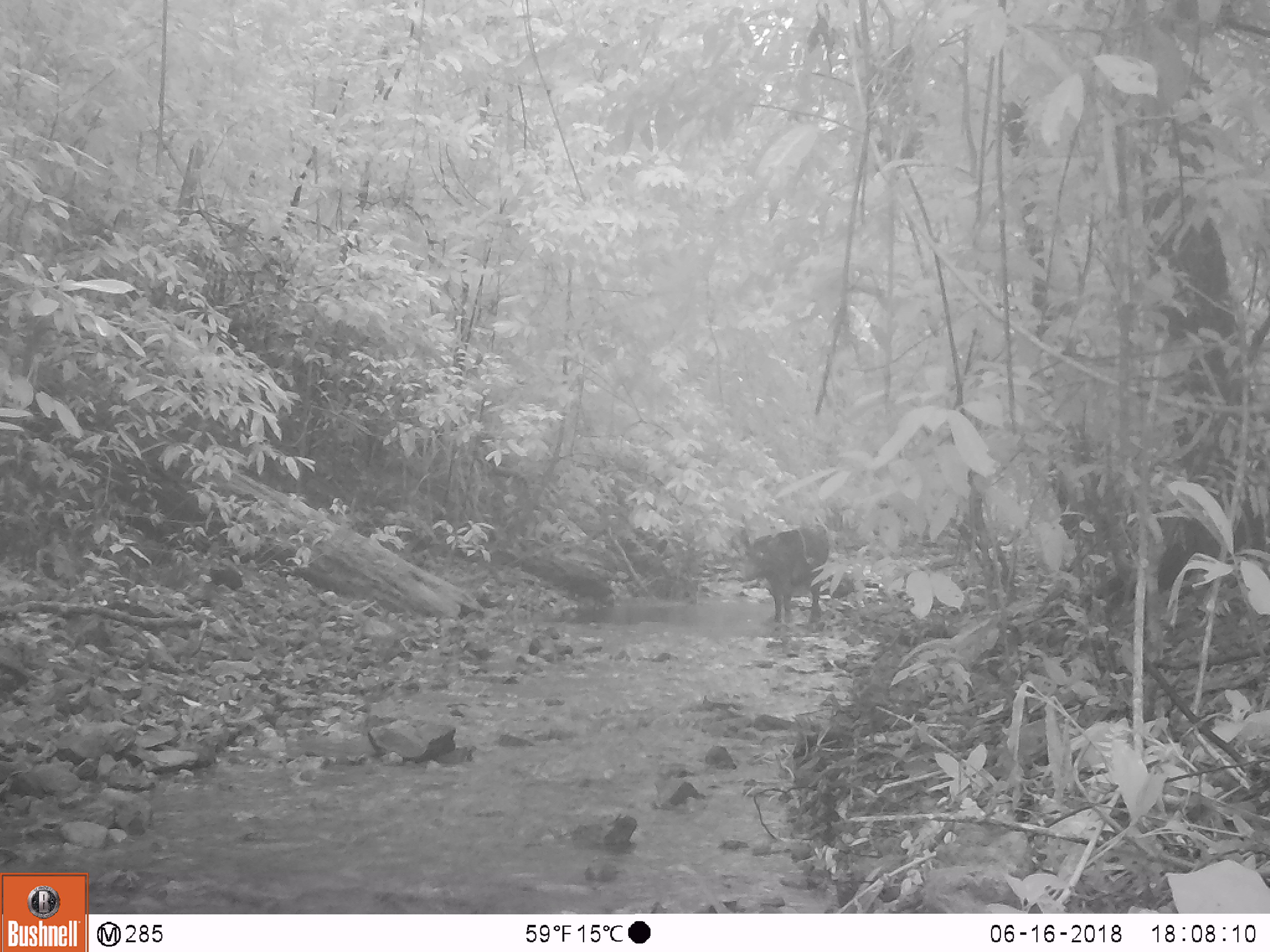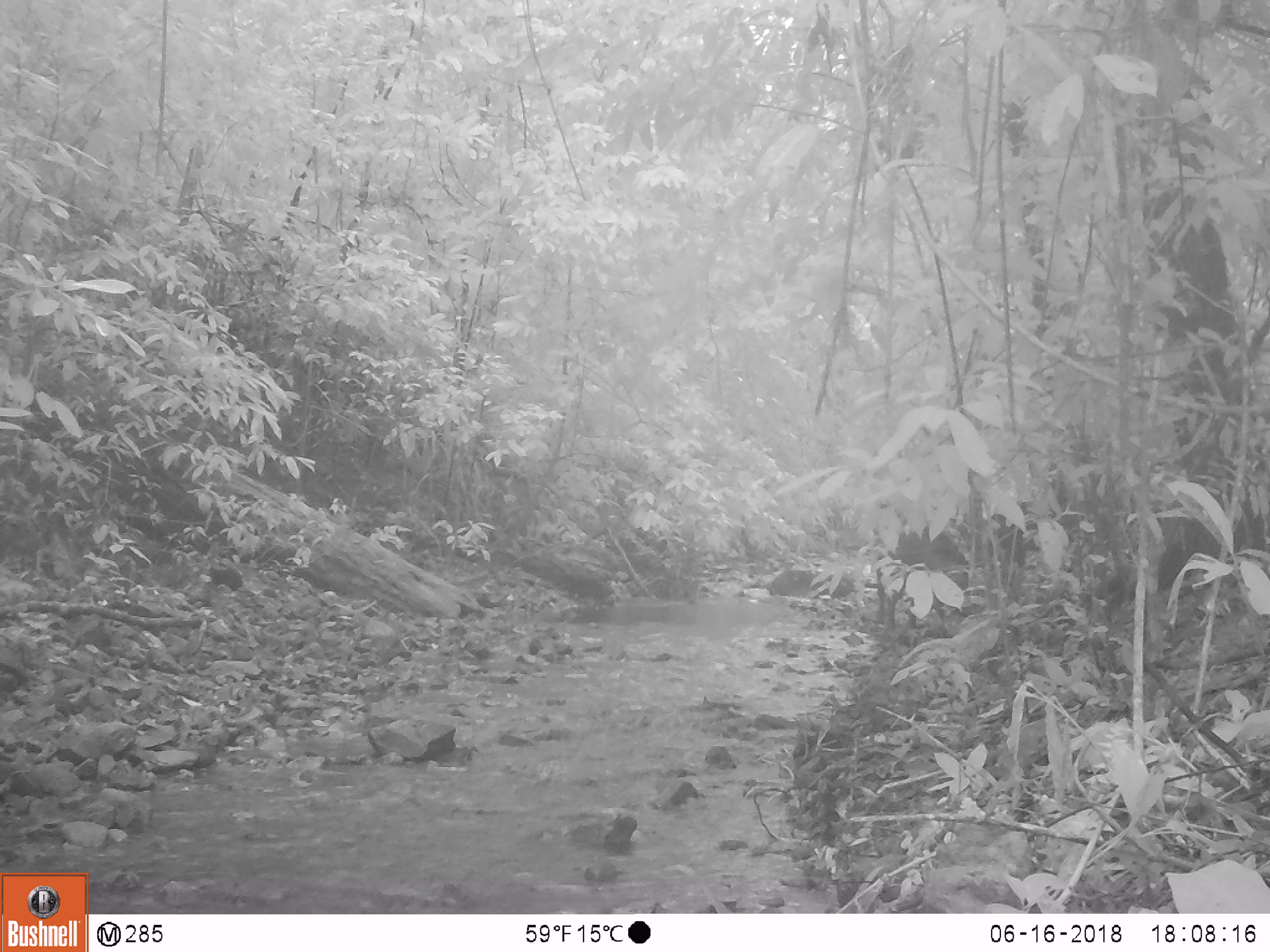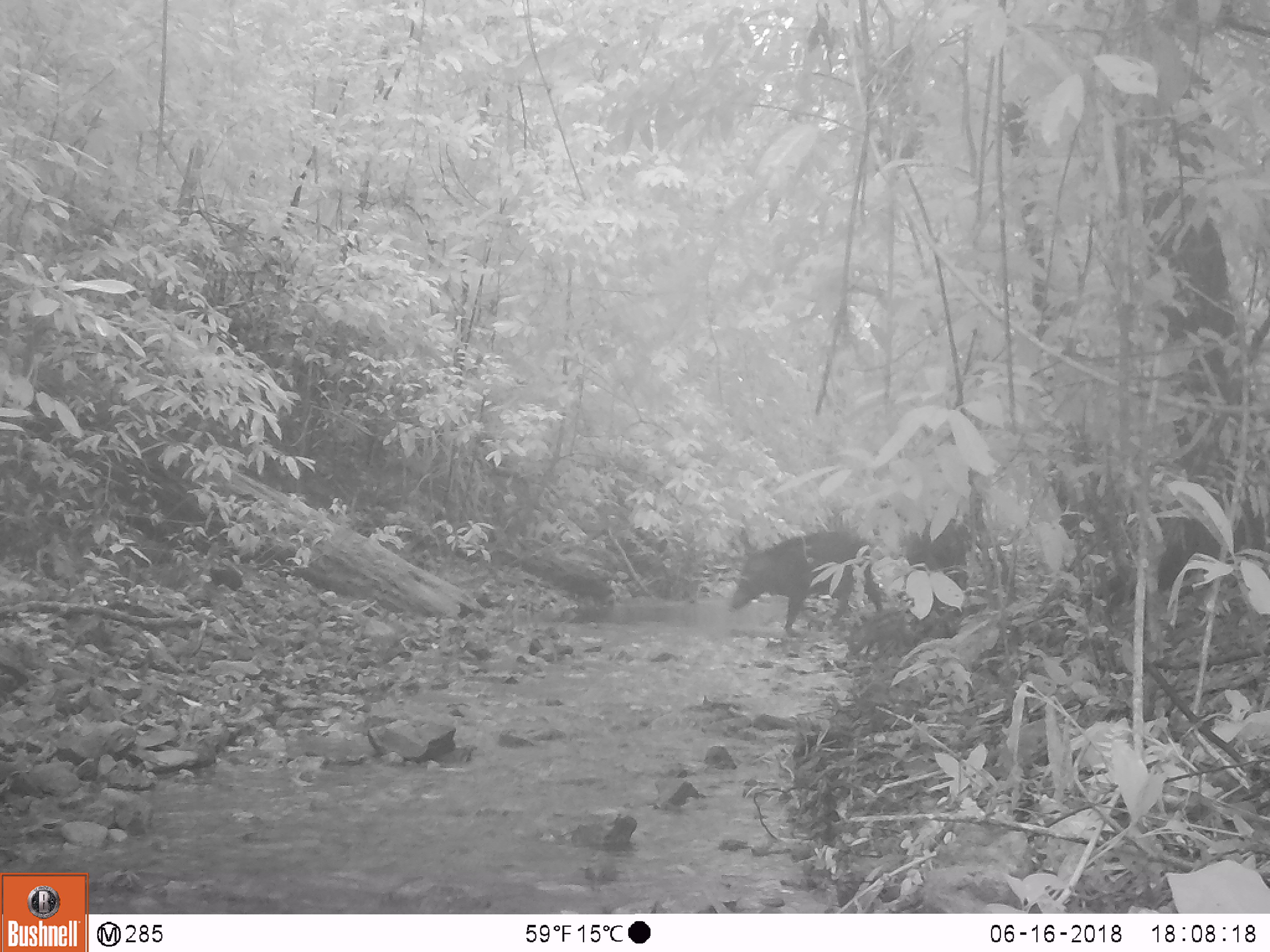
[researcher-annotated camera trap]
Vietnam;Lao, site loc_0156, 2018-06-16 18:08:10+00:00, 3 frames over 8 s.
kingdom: Animalia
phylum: Chordata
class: Mammalia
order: Artiodactyla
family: Suidae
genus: Sus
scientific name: Sus scrofa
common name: eurasian wild pig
Eurasian wild pig (Sus scrofa). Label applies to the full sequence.